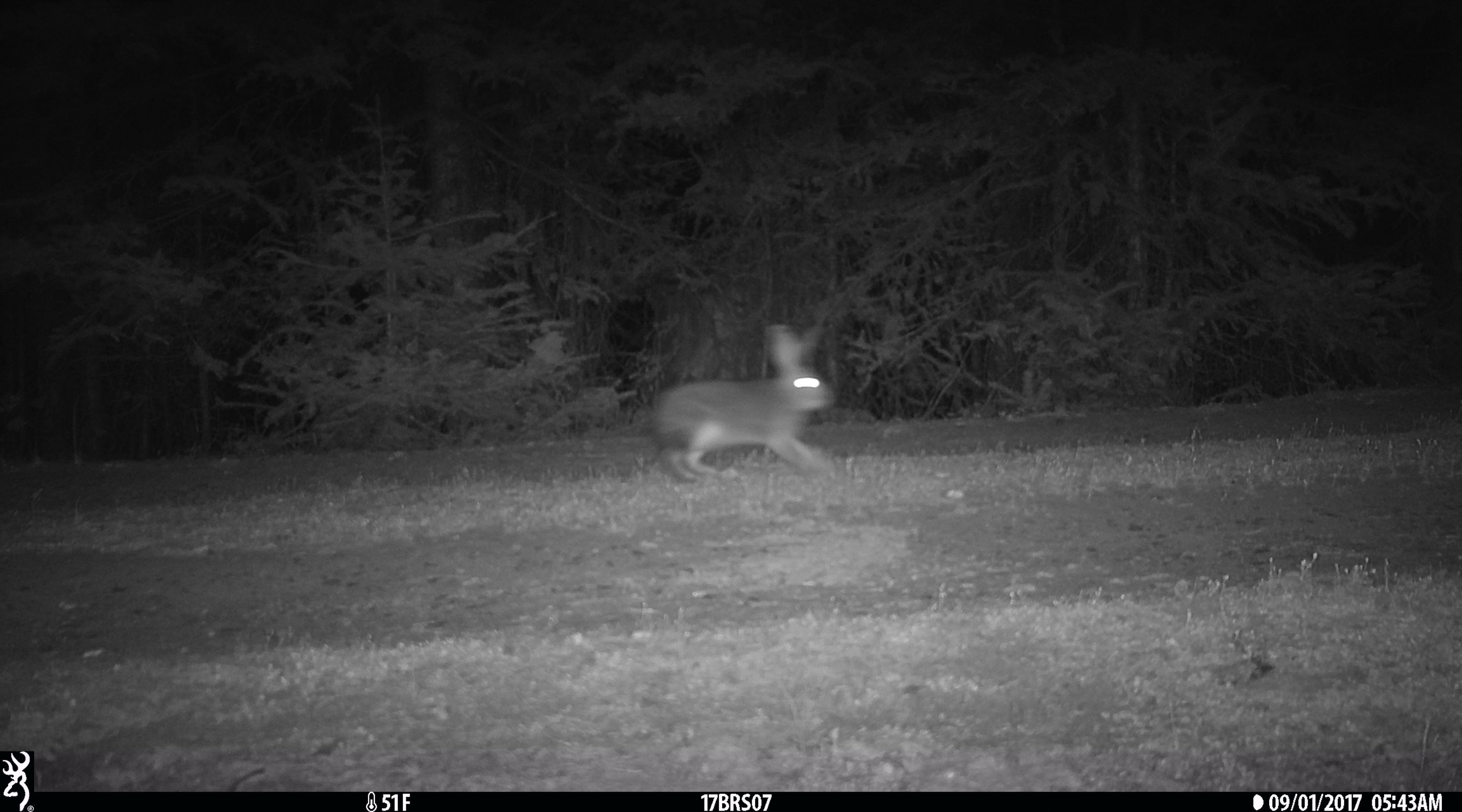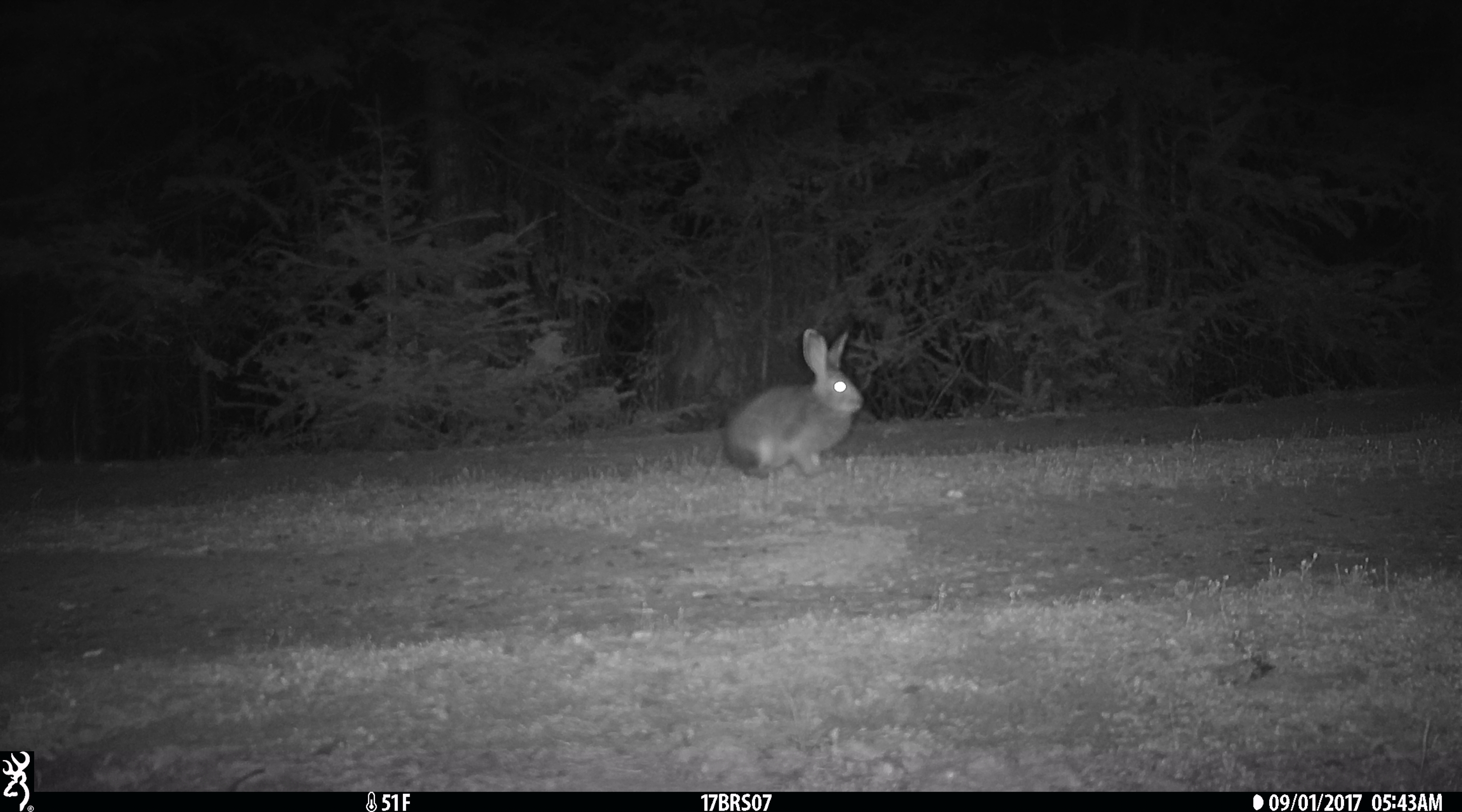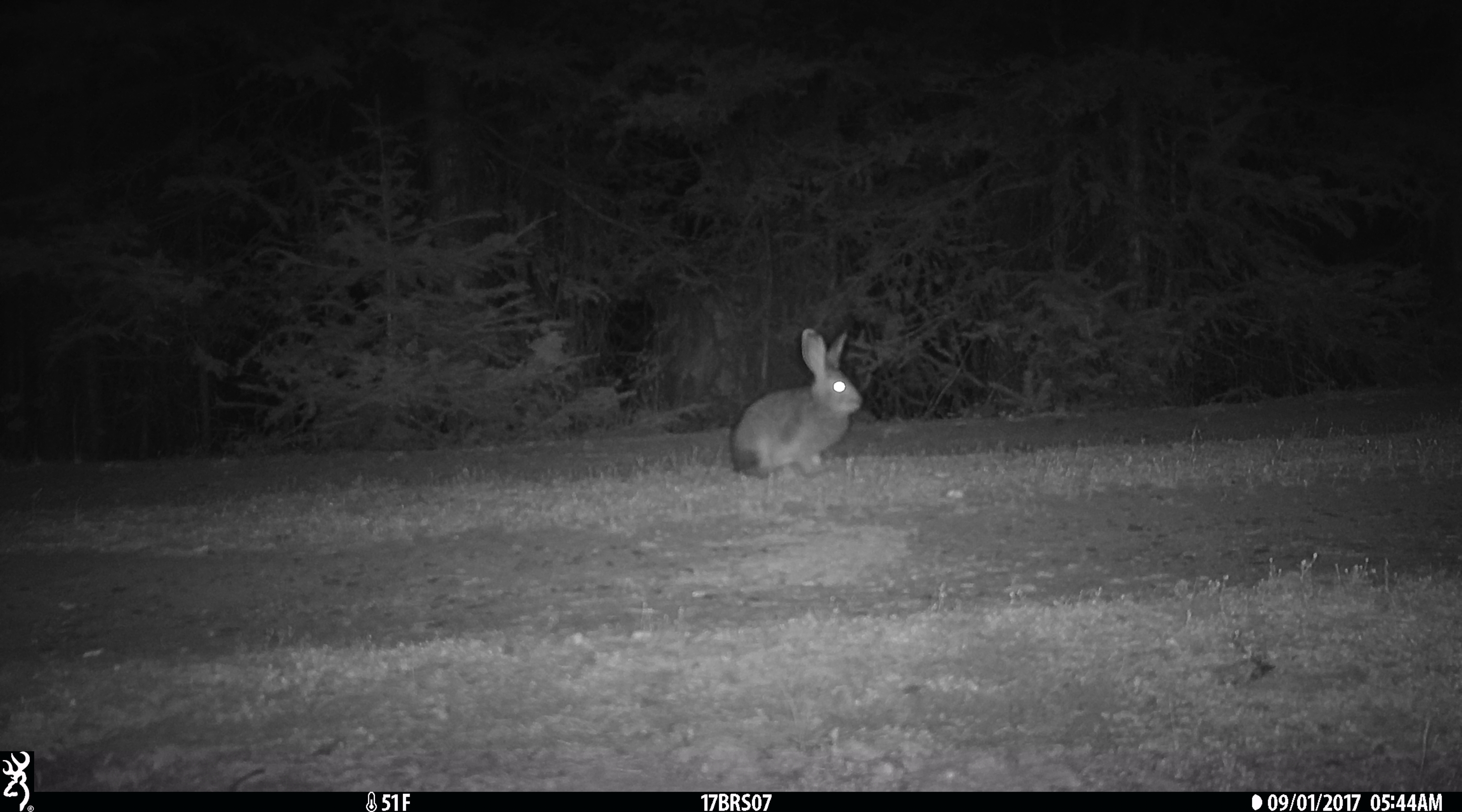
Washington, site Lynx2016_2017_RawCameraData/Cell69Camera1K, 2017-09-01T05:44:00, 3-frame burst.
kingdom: Animalia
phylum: Chordata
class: Mammalia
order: Lagomorpha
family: Leporidae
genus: Lepus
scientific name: Lepus americanus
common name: snowshoe hare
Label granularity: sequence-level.